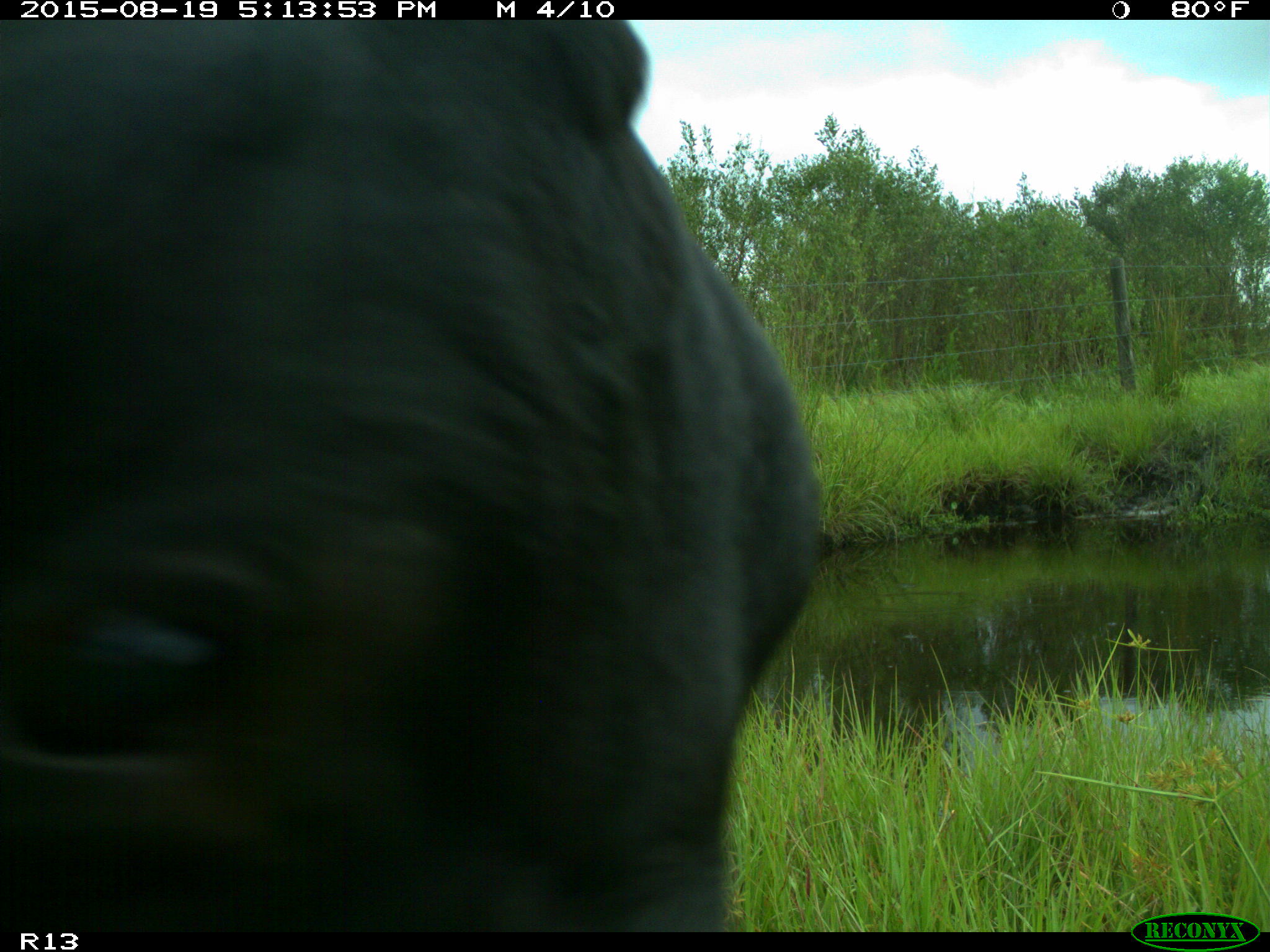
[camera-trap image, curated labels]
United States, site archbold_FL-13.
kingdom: Animalia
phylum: Chordata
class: Mammalia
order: Artiodactyla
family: Bovidae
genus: Bos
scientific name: Bos taurus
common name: domestic cow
Bos taurus (domestic cow).